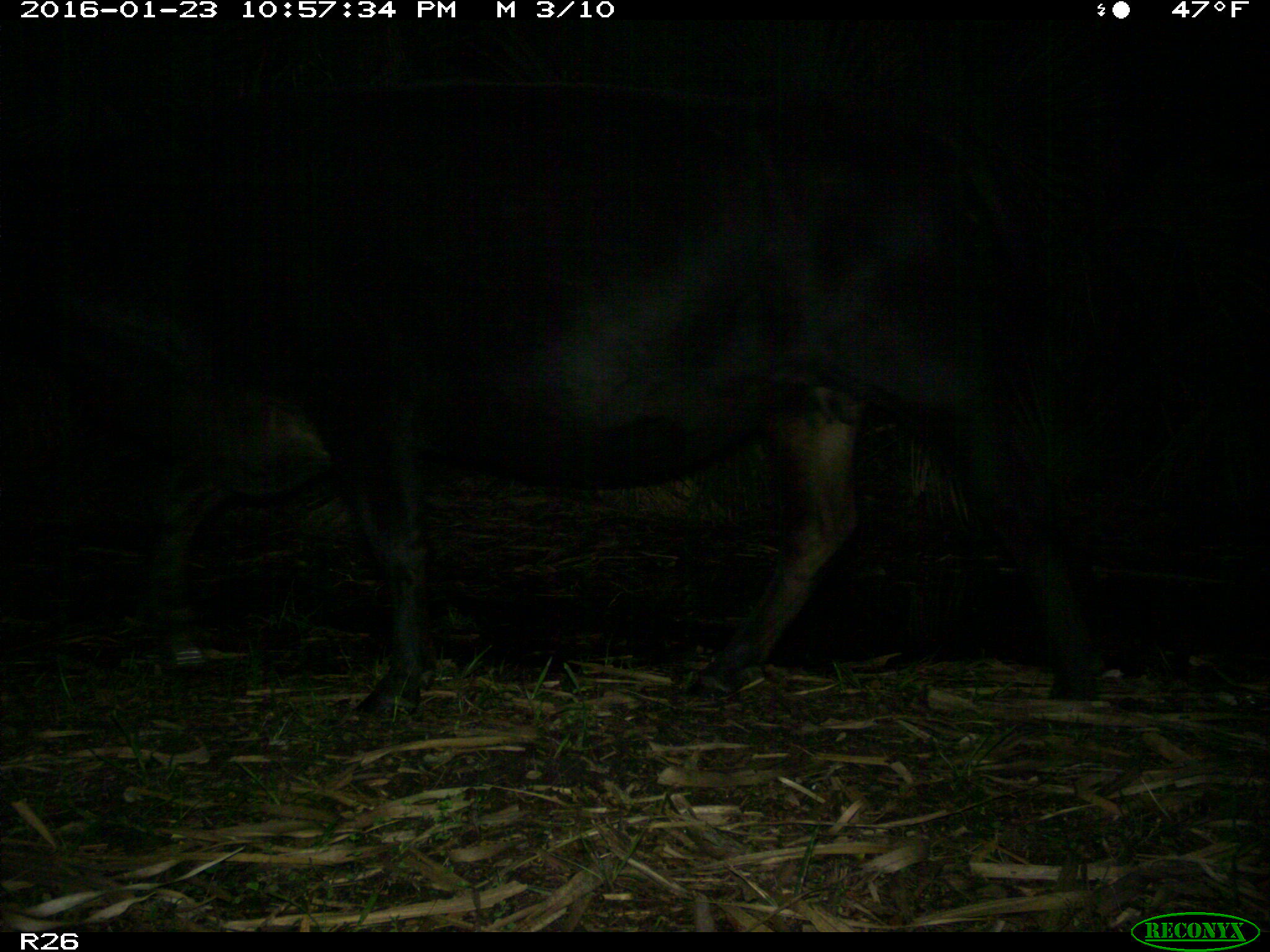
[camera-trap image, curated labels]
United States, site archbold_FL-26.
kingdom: Animalia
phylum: Chordata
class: Mammalia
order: Artiodactyla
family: Bovidae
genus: Bos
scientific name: Bos taurus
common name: domestic cow